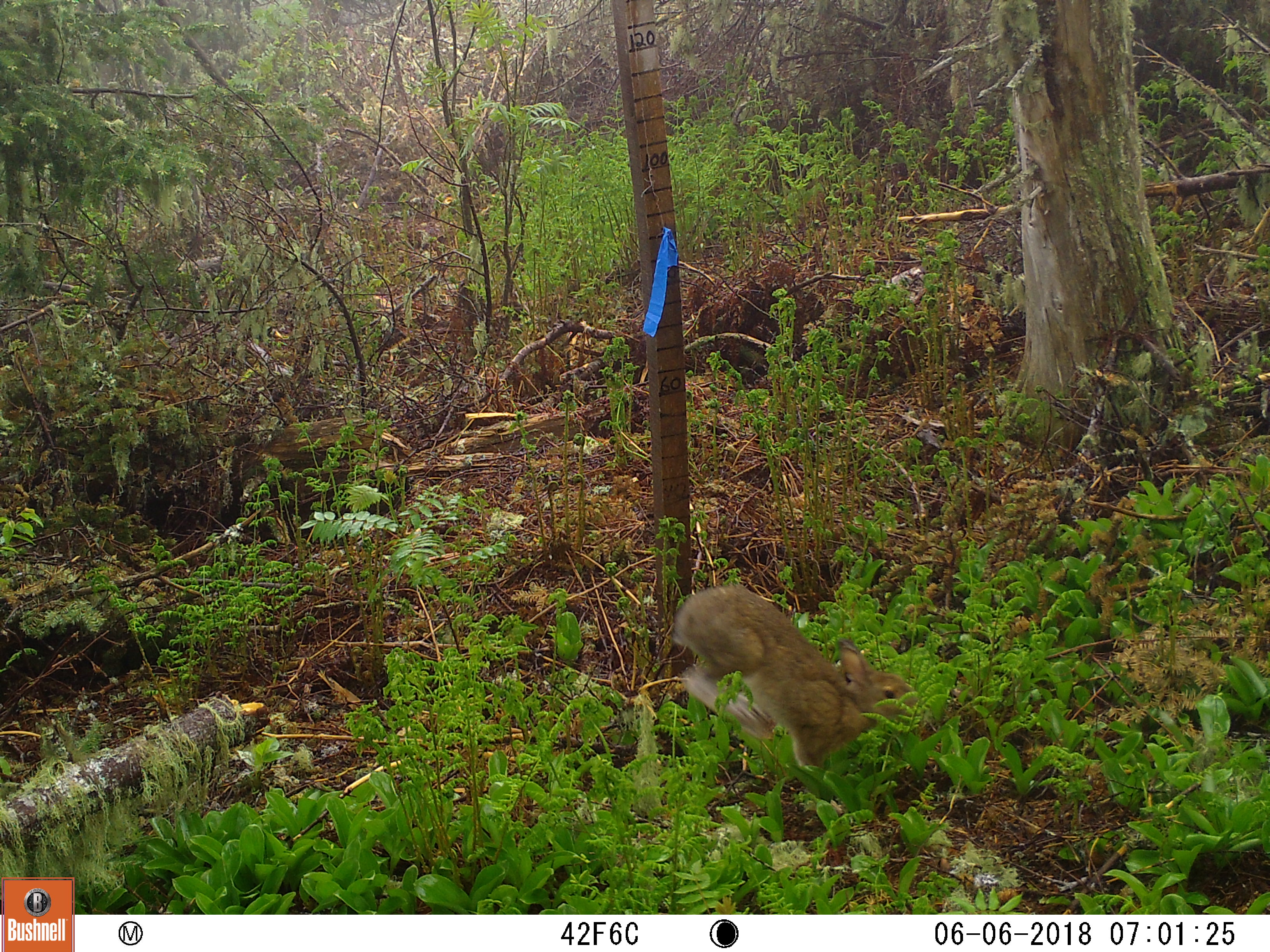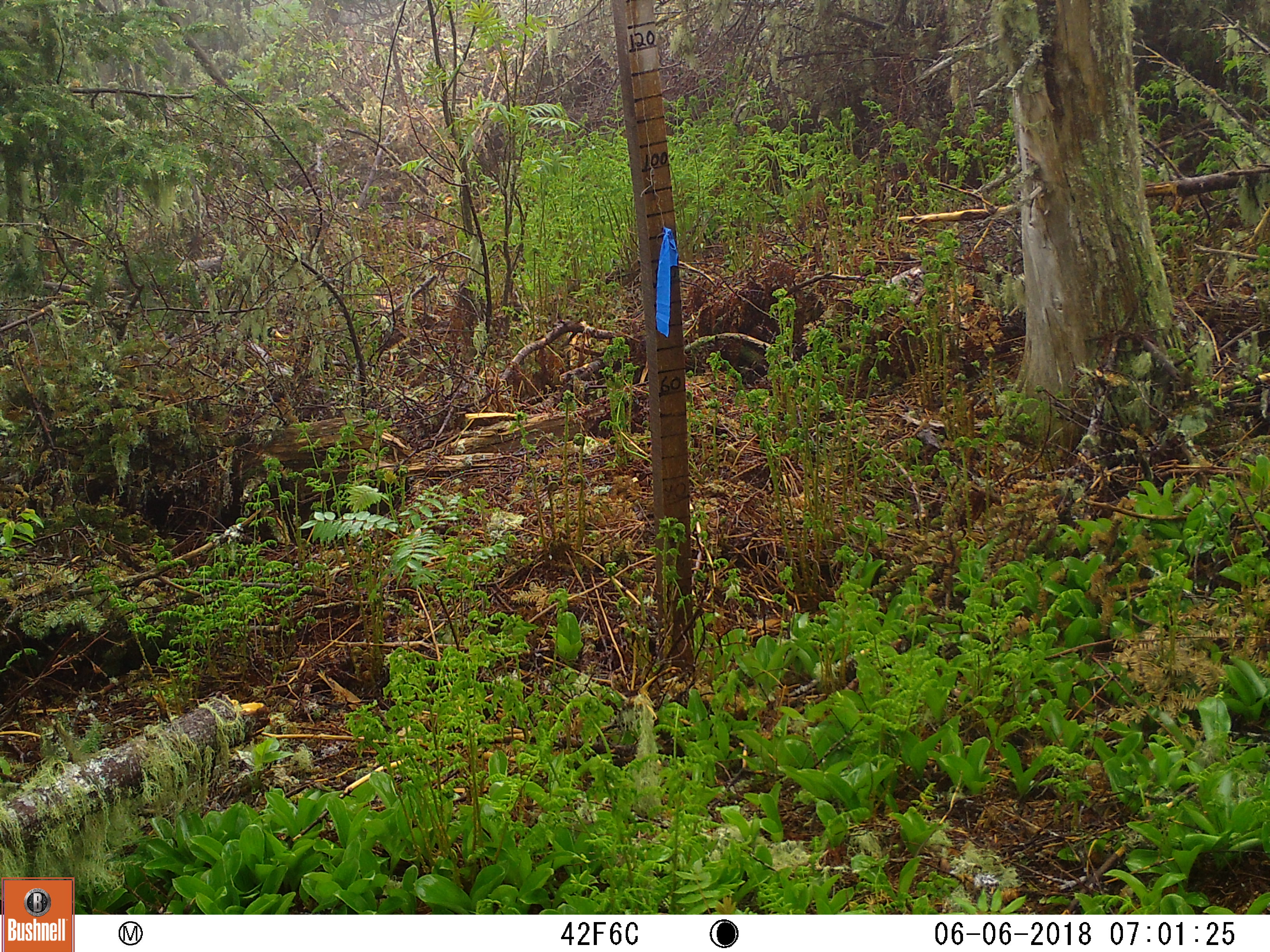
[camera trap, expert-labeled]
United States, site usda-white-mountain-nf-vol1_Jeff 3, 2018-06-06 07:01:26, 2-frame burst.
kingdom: Animalia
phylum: Chordata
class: Mammalia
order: Lagomorpha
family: Leporidae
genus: Lepus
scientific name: Lepus americanus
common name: snowshoe hare